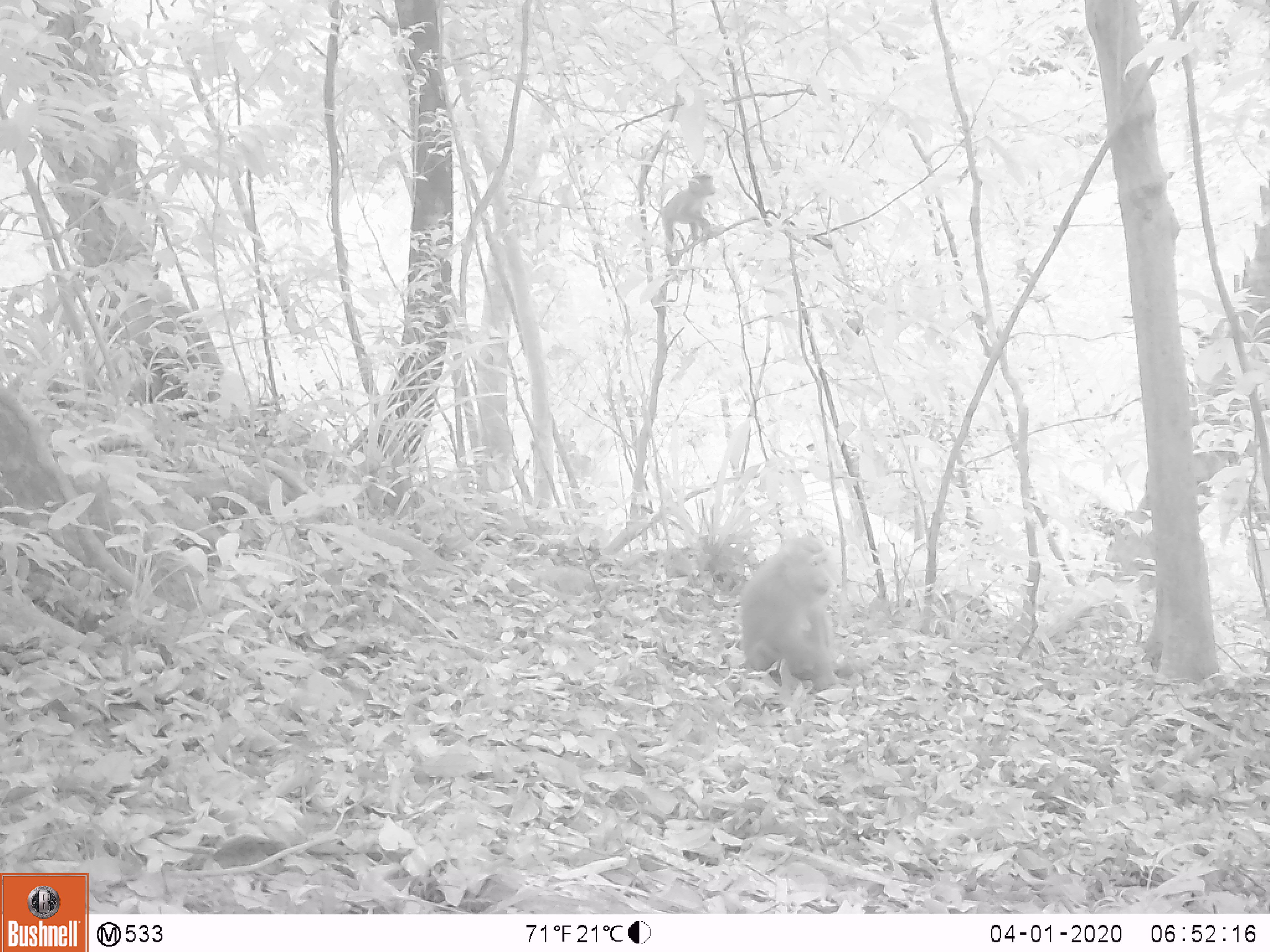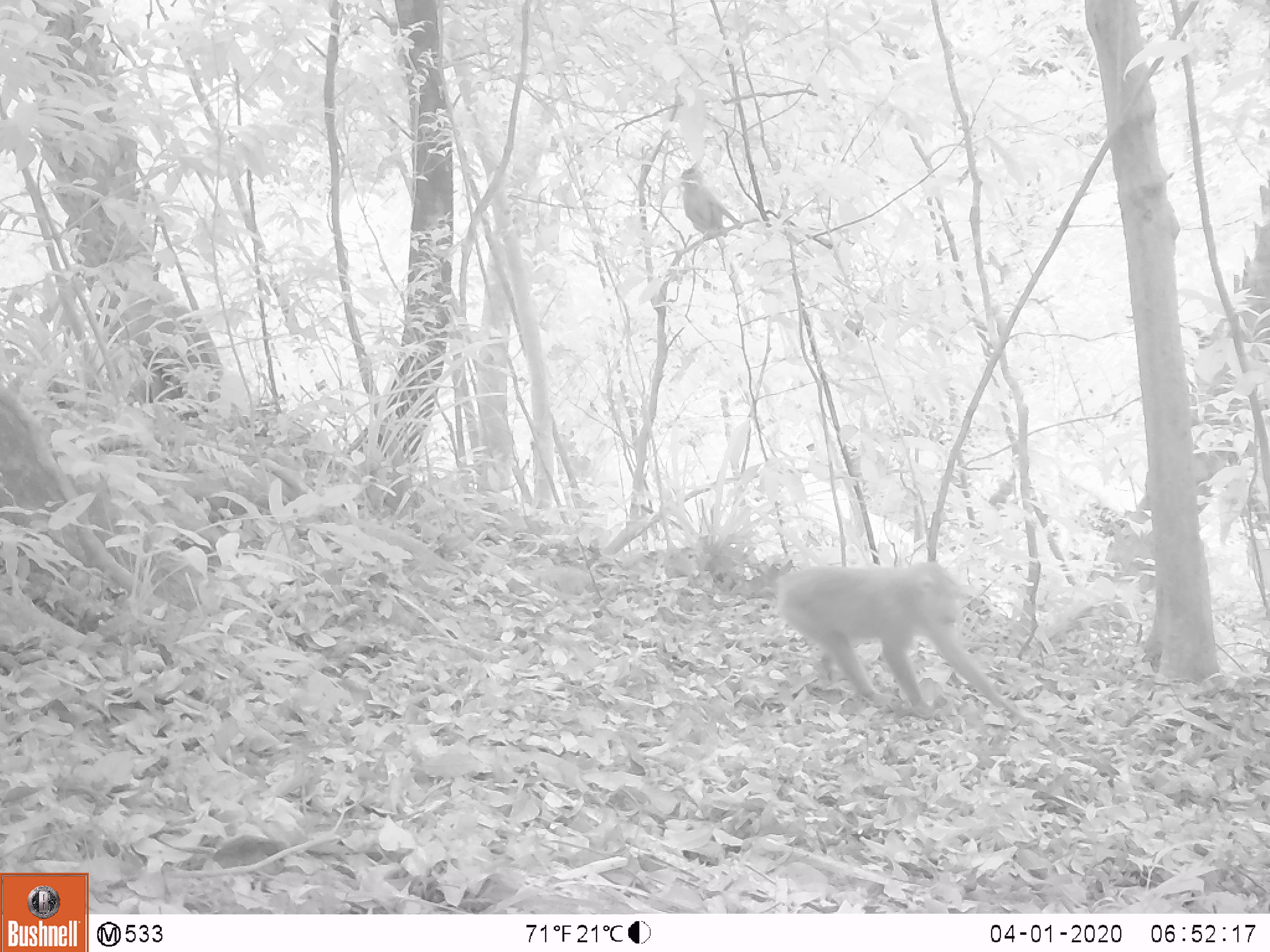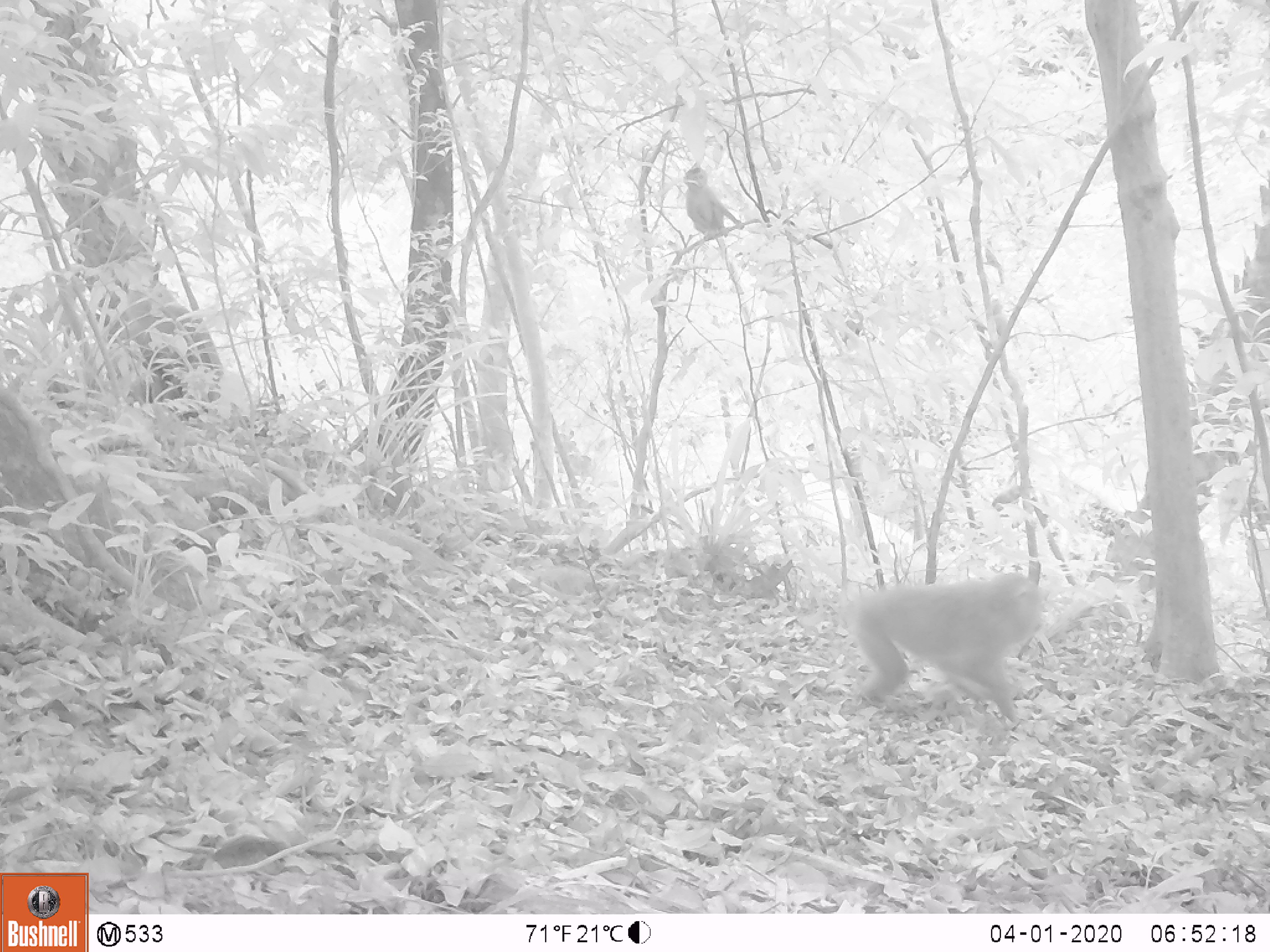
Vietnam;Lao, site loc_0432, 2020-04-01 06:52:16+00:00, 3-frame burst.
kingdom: Animalia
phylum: Chordata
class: Mammalia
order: Primates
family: Cercopithecidae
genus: Macaca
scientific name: Macaca nemestrina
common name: pig-tailed macaque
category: pig tailed macaque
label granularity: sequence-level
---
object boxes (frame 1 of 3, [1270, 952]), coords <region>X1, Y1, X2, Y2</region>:
pig tailed macaque: <region>739, 533, 865, 705</region>; <region>659, 171, 726, 265</region>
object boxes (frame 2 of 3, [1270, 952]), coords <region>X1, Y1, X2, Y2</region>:
pig tailed macaque: <region>774, 560, 1041, 729</region>; <region>680, 166, 744, 250</region>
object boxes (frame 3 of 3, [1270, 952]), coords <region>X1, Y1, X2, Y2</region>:
pig tailed macaque: <region>844, 571, 1043, 722</region>; <region>682, 166, 745, 261</region>